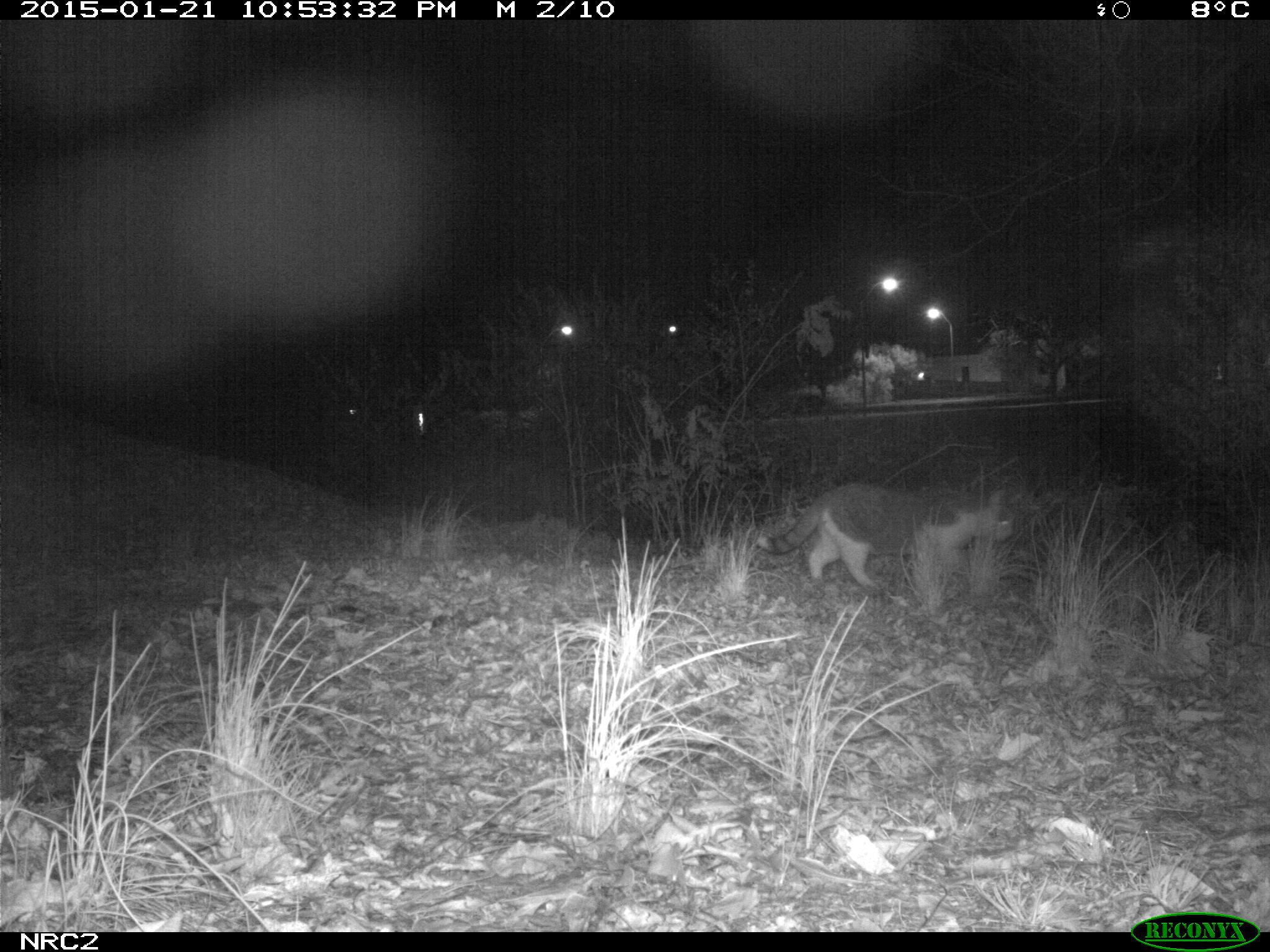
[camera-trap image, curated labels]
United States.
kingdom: Animalia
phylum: Chordata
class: Mammalia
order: Carnivora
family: Felidae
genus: Felis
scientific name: Felis catus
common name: domestic cat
Domestic Cat (Felis catus).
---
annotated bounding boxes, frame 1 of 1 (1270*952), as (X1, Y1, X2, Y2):
Domestic Cat: (750, 485, 1018, 595)